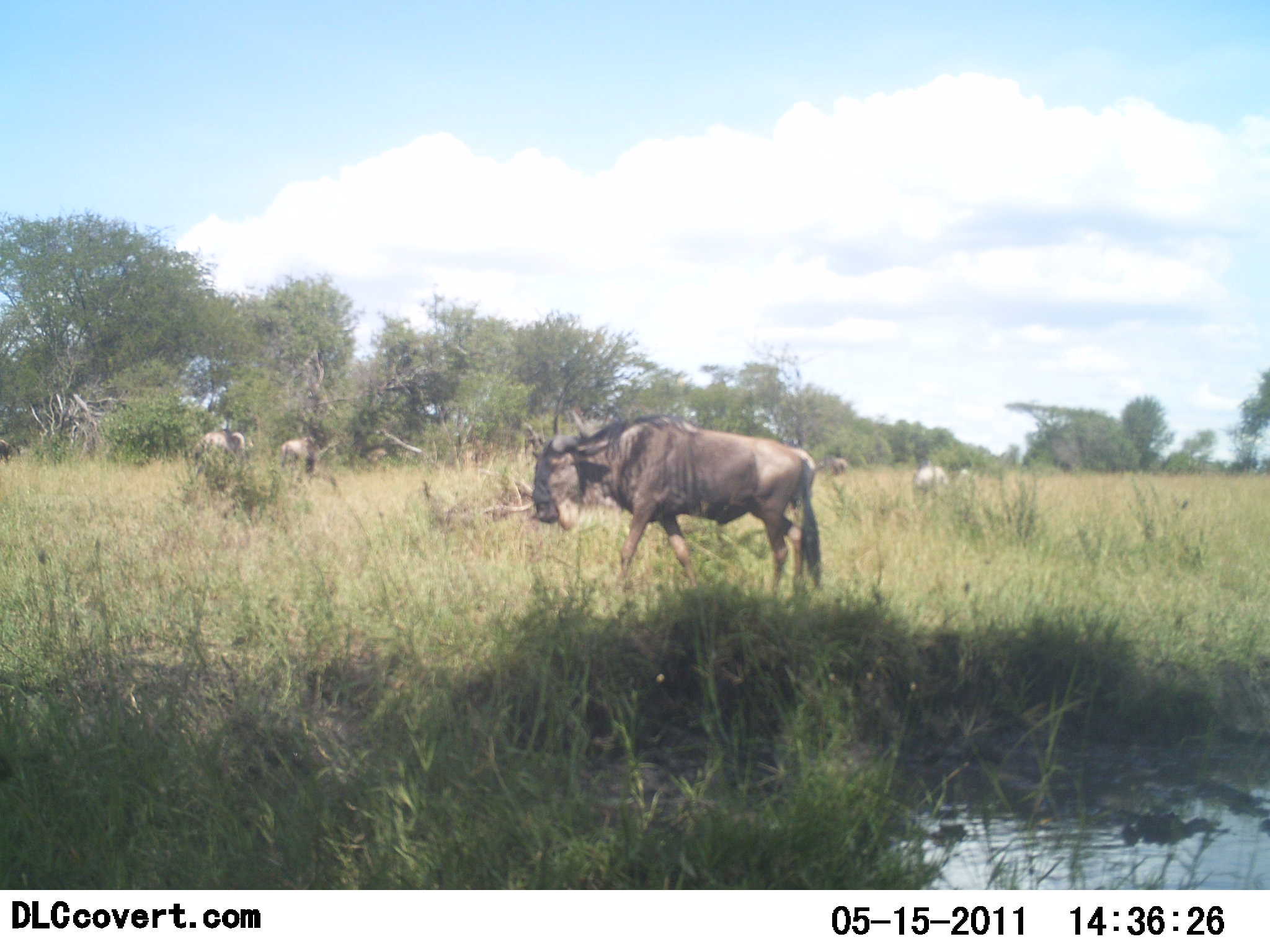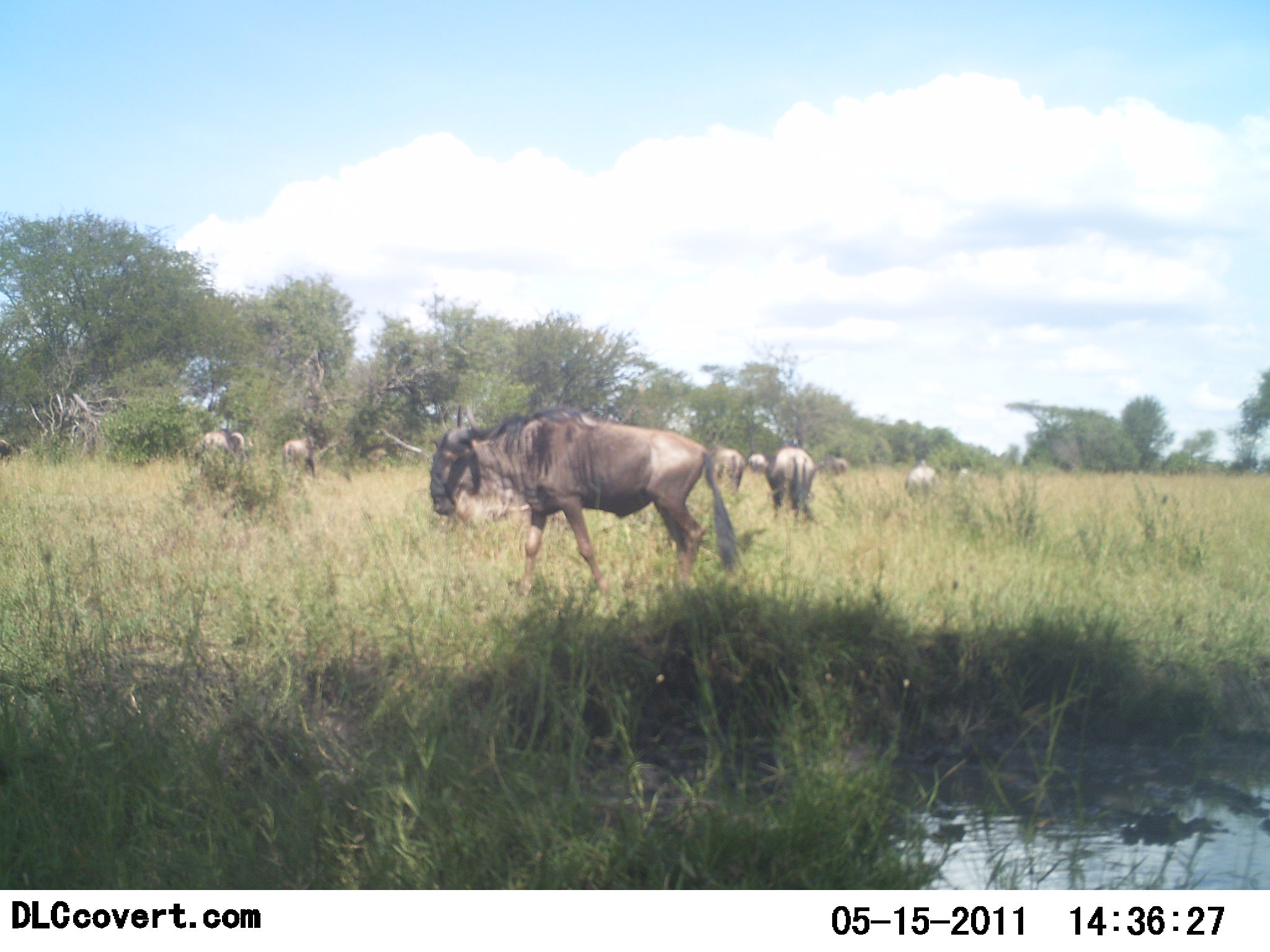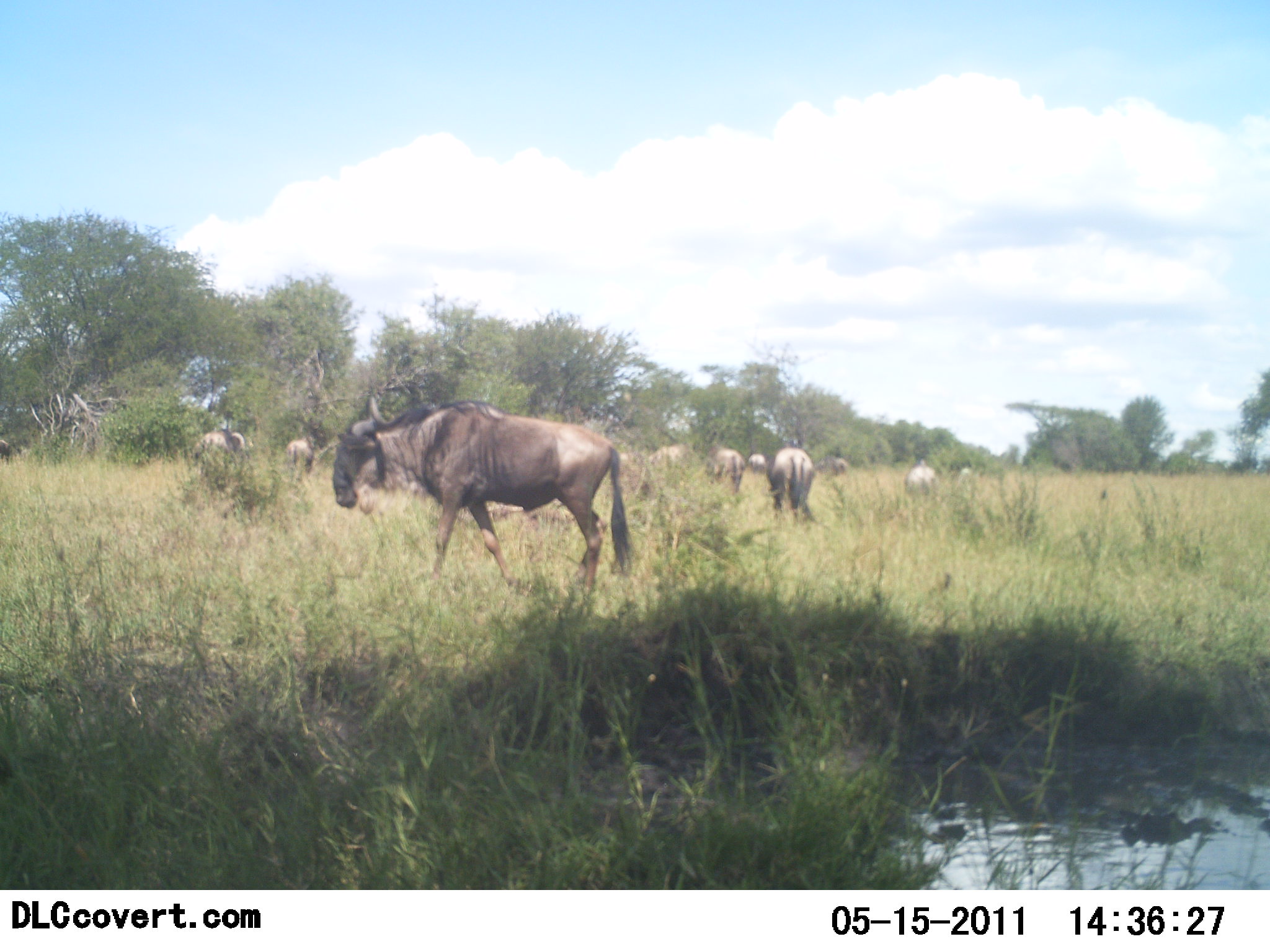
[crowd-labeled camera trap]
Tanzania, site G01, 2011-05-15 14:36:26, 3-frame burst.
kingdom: Animalia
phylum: Chordata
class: Mammalia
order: Artiodactyla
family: Bovidae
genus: Connochaetes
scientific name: Connochaetes taurinus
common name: blue wildebeest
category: wildebeest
Wildebeest (blue wildebeest) (Connochaetes taurinus), count 10. Behavior (volunteer vote fractions): standing 45%, resting 0%, moving 91%, interacting 0%. Young present (vote fraction): 0%. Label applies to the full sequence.